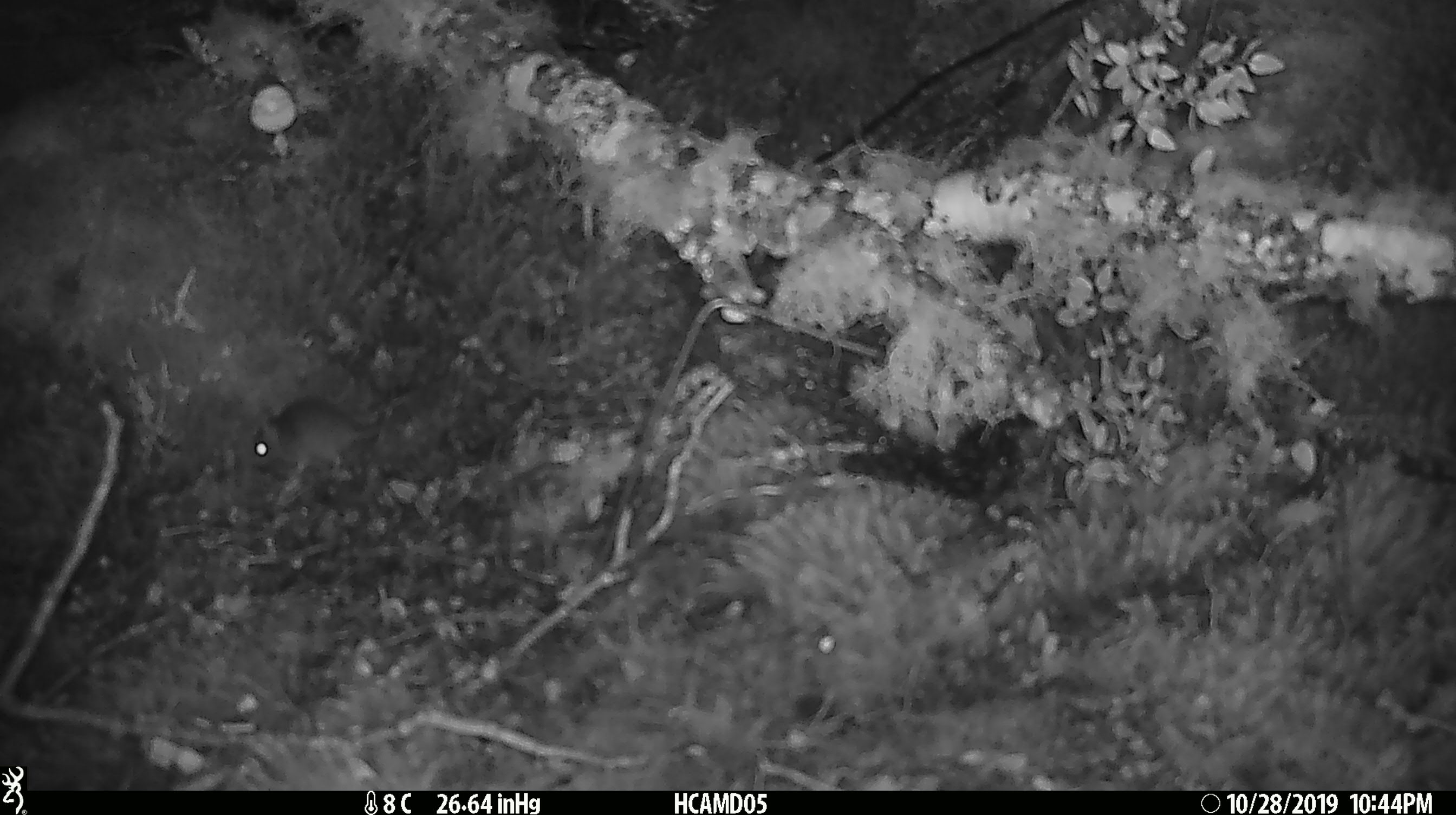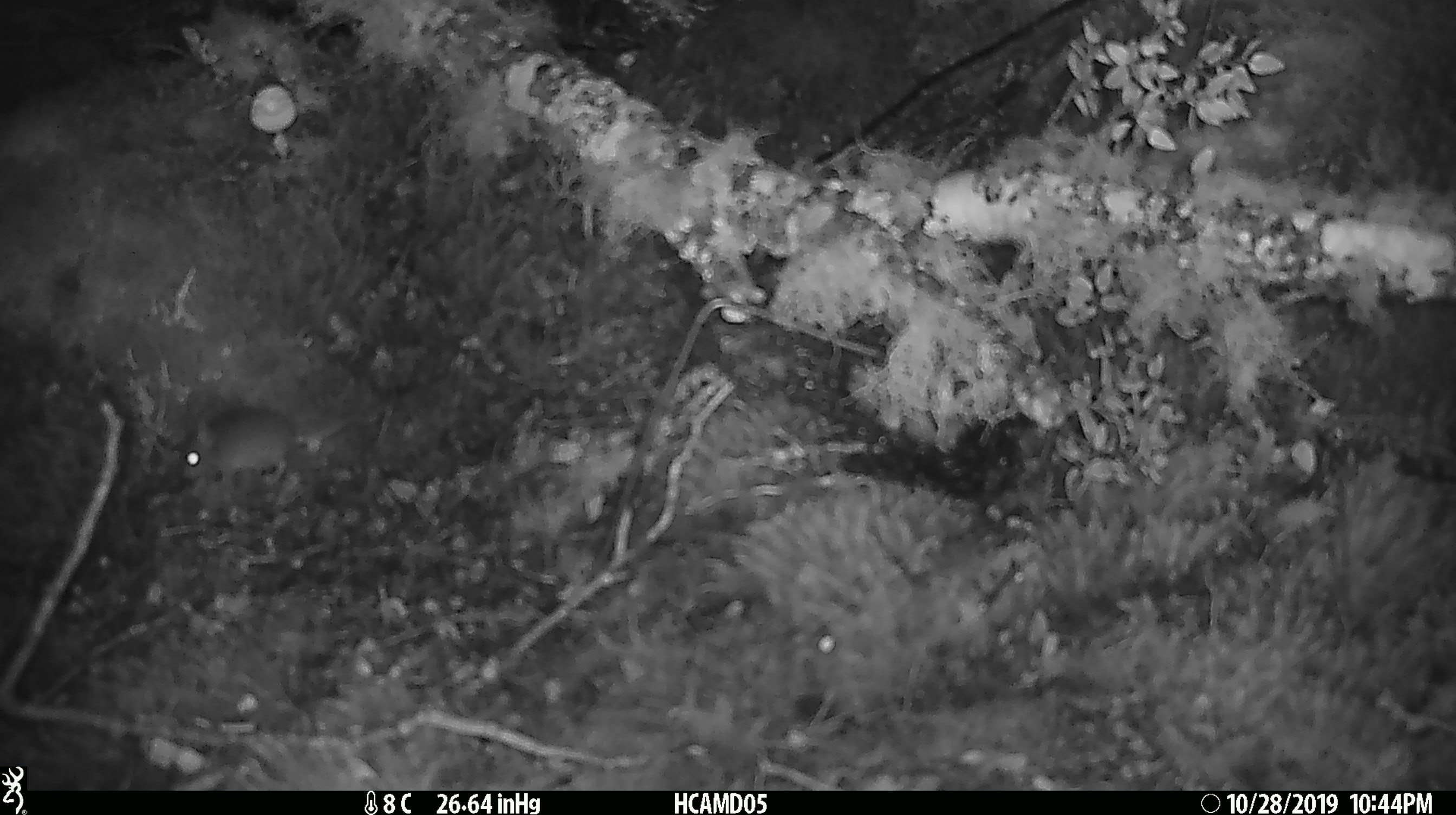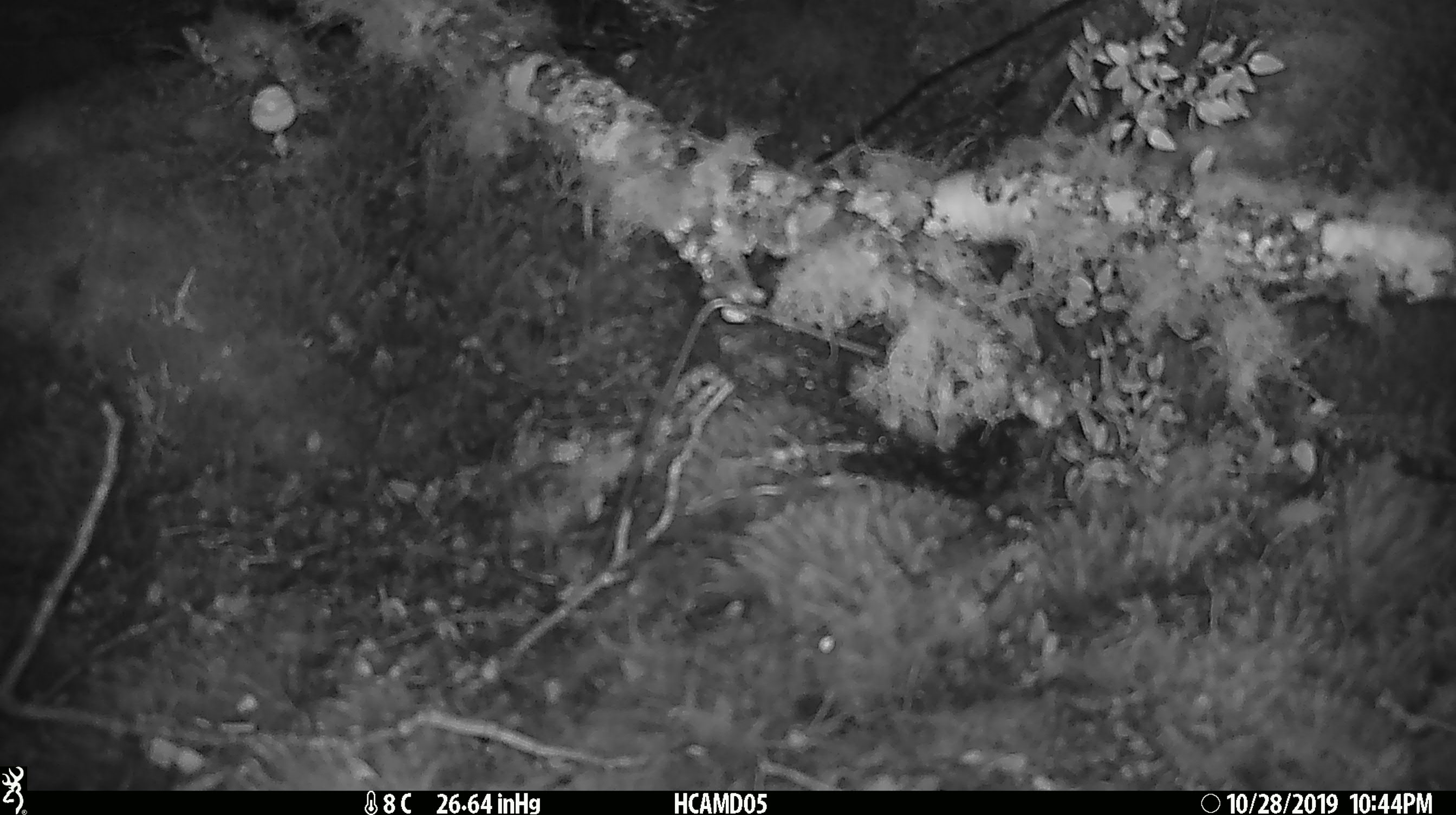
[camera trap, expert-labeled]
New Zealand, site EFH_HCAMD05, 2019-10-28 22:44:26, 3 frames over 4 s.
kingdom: Animalia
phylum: Chordata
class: Mammalia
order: Rodentia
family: Muridae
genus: Mus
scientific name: Mus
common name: mouse